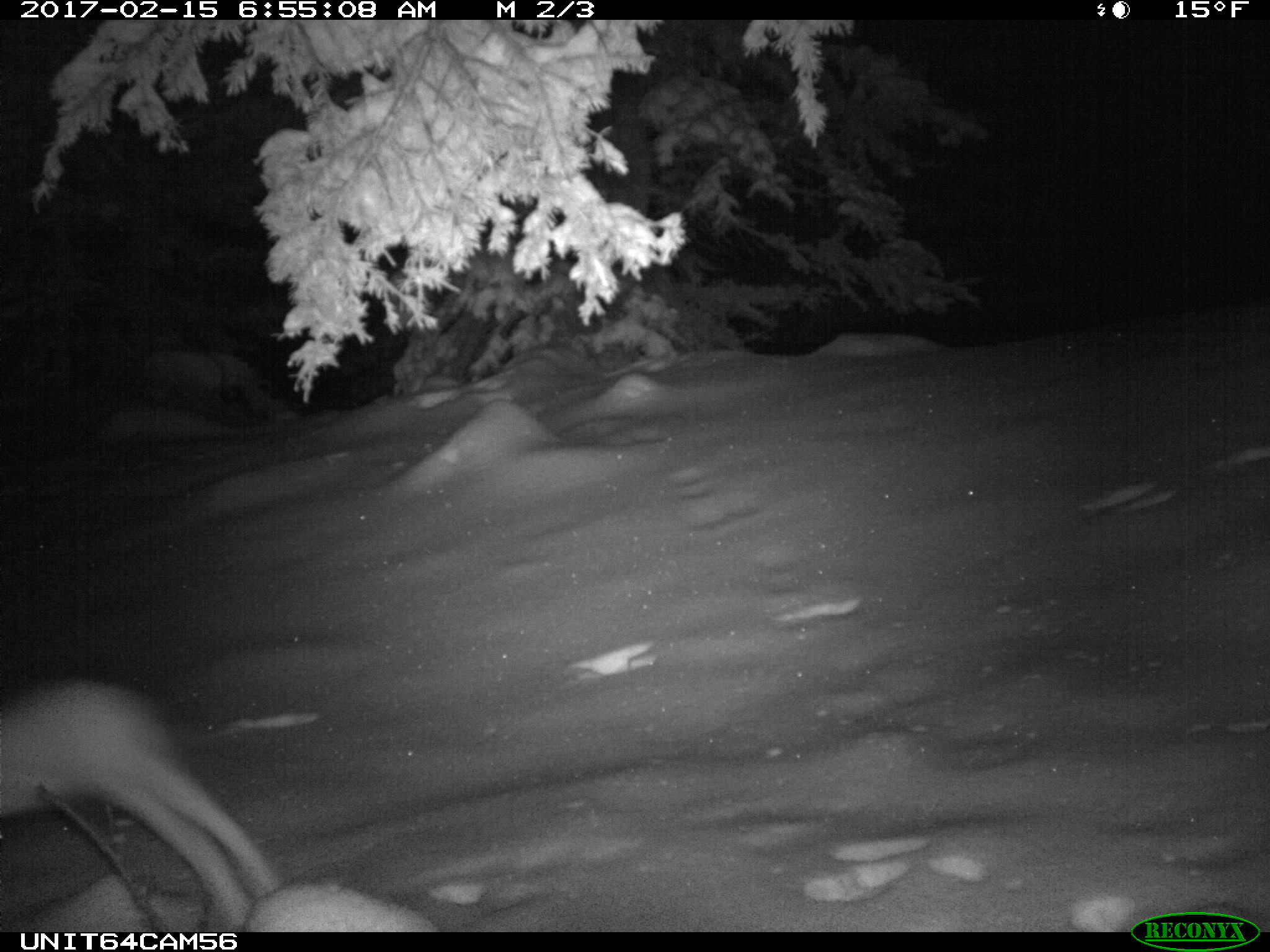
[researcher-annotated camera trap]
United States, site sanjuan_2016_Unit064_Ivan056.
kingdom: Animalia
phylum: Chordata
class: Mammalia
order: Lagomorpha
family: Leporidae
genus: Lepus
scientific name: Lepus americanus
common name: snowshoe hare